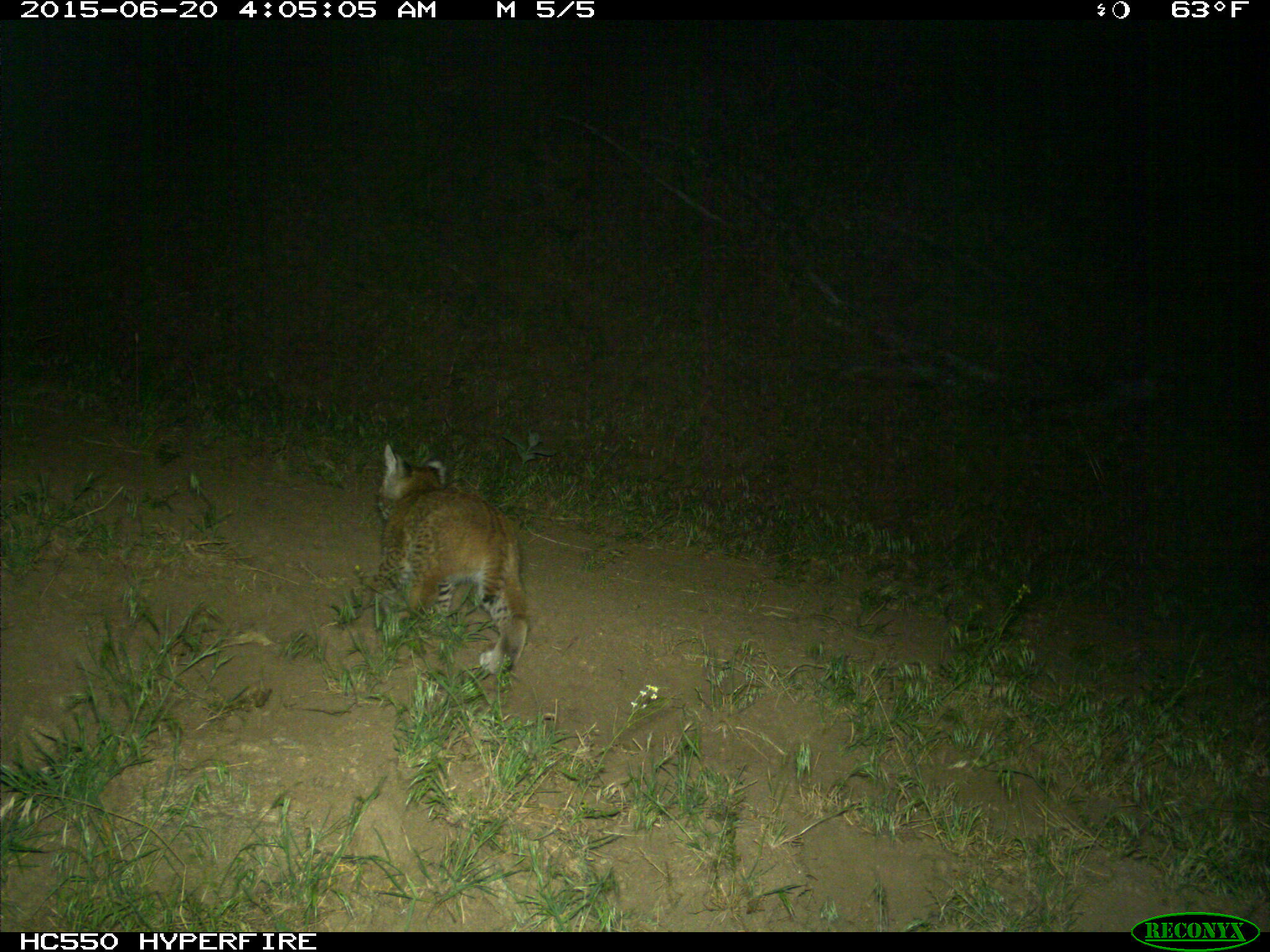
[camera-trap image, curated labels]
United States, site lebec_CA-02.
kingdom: Animalia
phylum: Chordata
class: Mammalia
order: Carnivora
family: Felidae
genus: Lynx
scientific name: Lynx rufus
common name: bobcat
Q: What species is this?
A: Lynx rufus (bobcat).